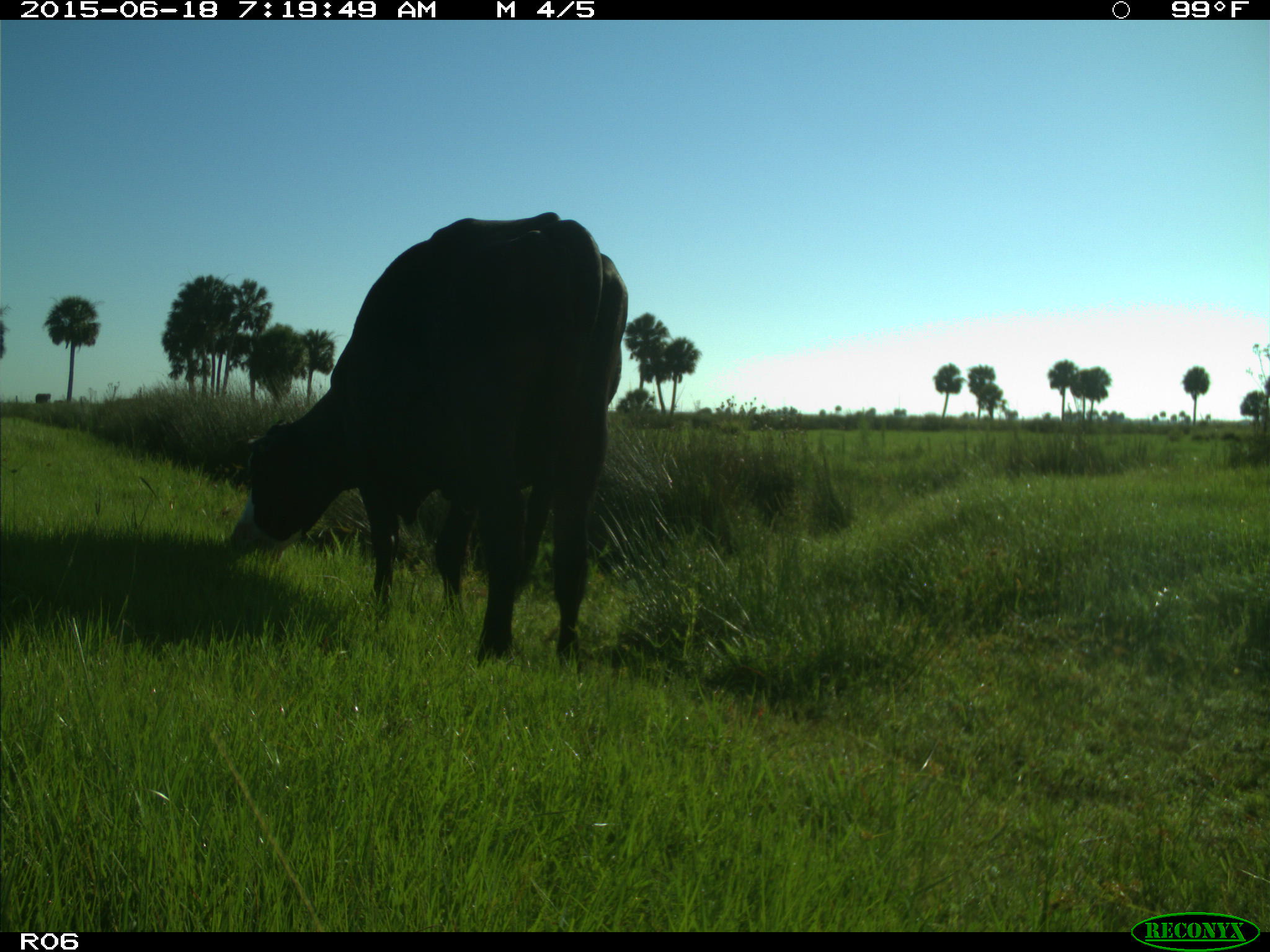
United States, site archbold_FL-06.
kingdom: Animalia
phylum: Chordata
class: Mammalia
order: Artiodactyla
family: Bovidae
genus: Bos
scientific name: Bos taurus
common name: domestic cow